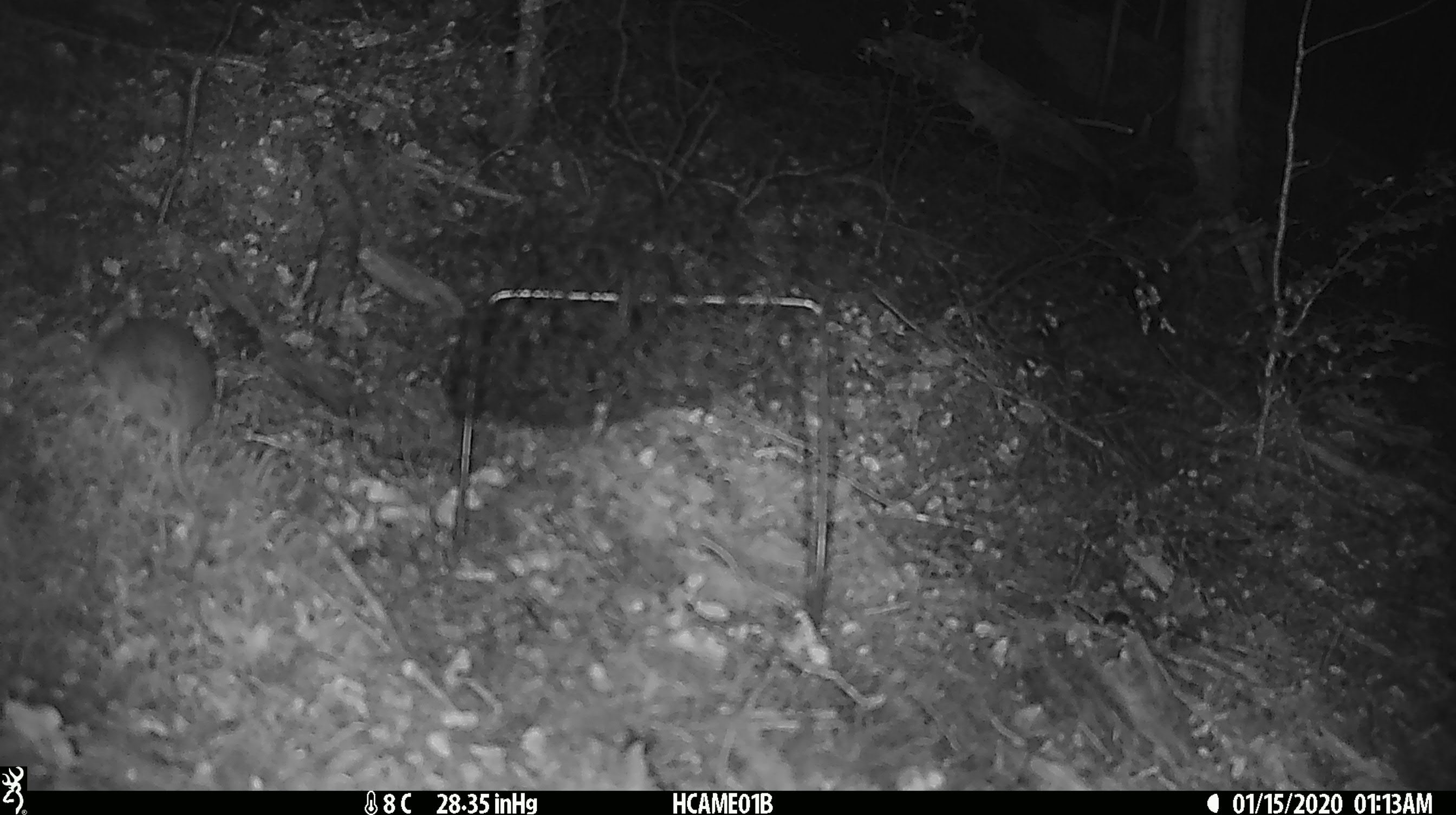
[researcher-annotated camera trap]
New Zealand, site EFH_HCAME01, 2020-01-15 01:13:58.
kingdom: Animalia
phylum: Chordata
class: Mammalia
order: Rodentia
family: Muridae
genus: Mus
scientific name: Mus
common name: mouse